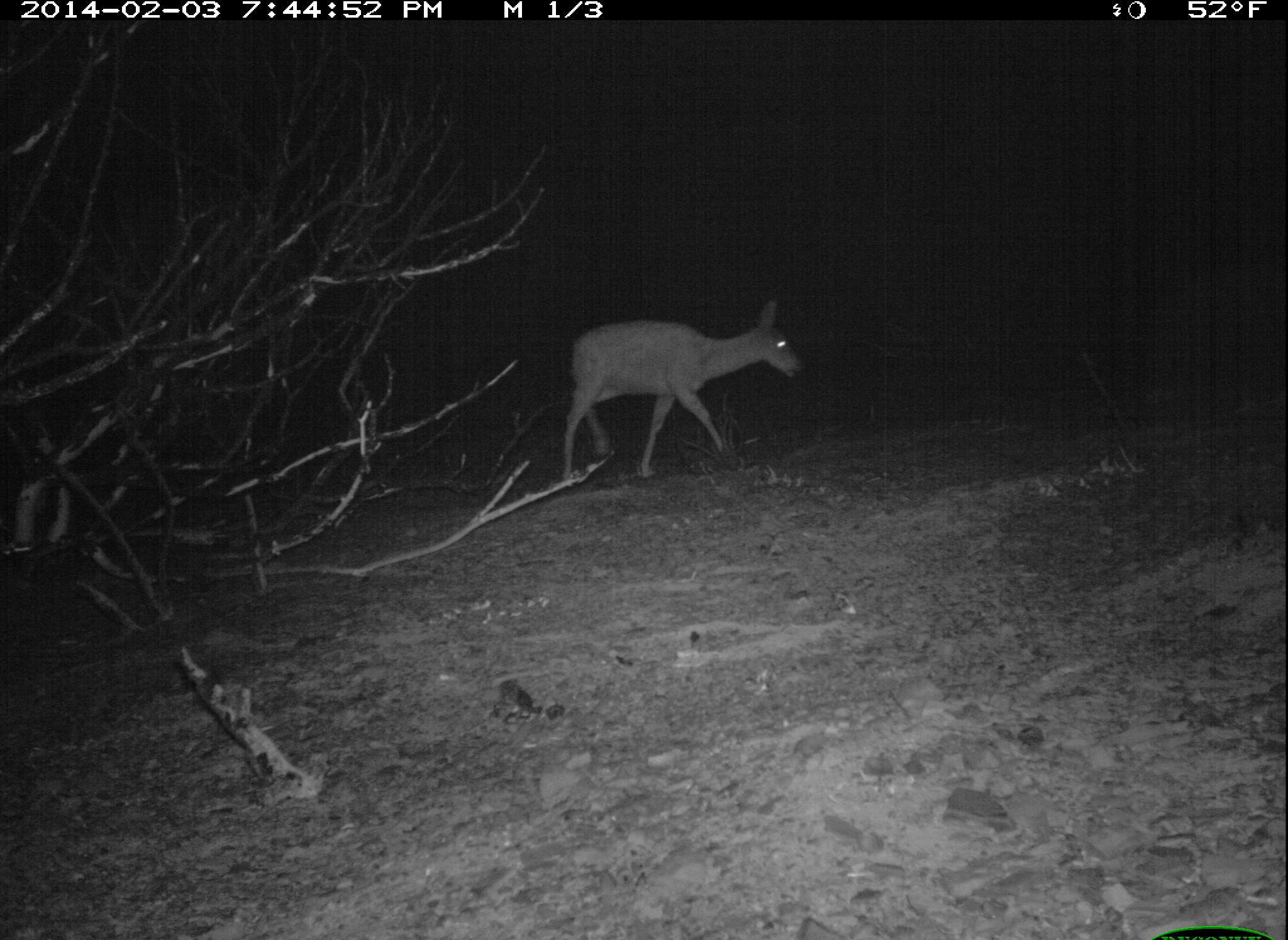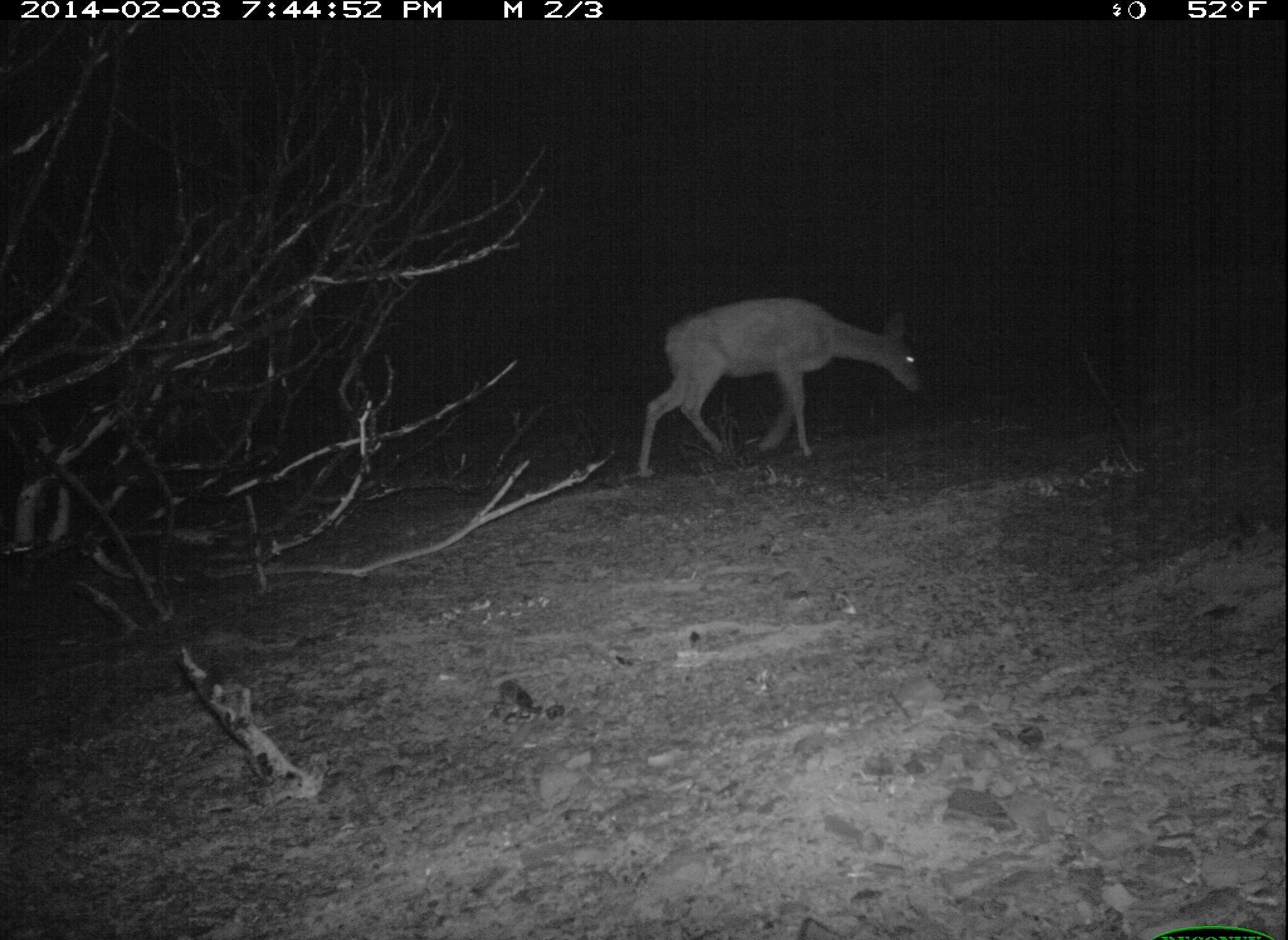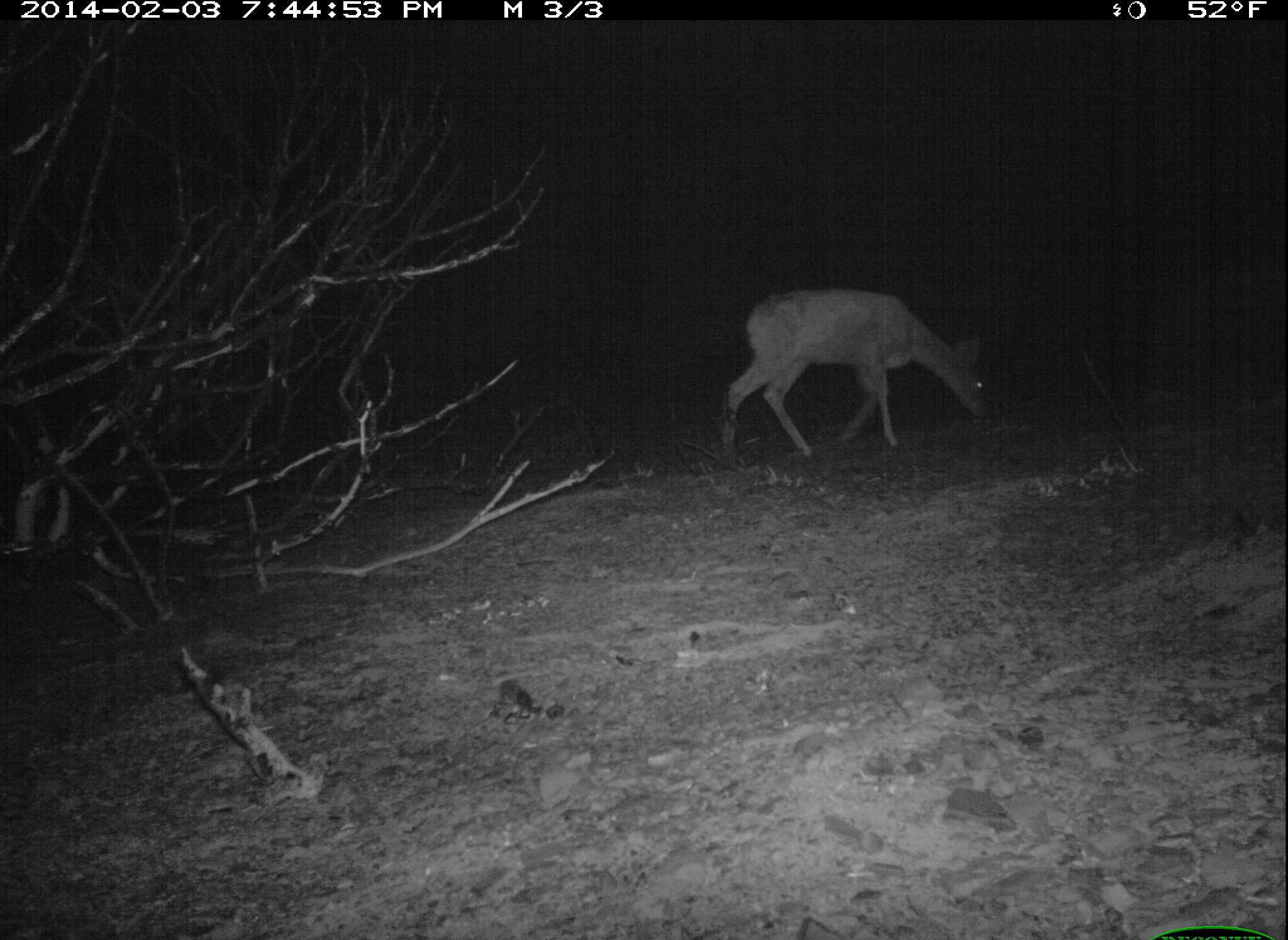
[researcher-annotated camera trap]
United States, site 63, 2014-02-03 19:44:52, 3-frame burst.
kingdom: Animalia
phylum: Chordata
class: Mammalia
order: Artiodactyla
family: Cervidae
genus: Odocoileus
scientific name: Odocoileus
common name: deer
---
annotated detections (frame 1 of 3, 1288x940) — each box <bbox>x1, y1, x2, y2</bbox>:
deer: <bbox>554, 298, 803, 482</bbox>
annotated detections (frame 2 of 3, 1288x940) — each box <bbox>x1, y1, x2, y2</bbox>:
deer: <bbox>634, 296, 922, 482</bbox>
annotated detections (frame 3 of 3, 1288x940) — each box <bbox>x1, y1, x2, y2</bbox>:
deer: <bbox>718, 286, 989, 461</bbox>